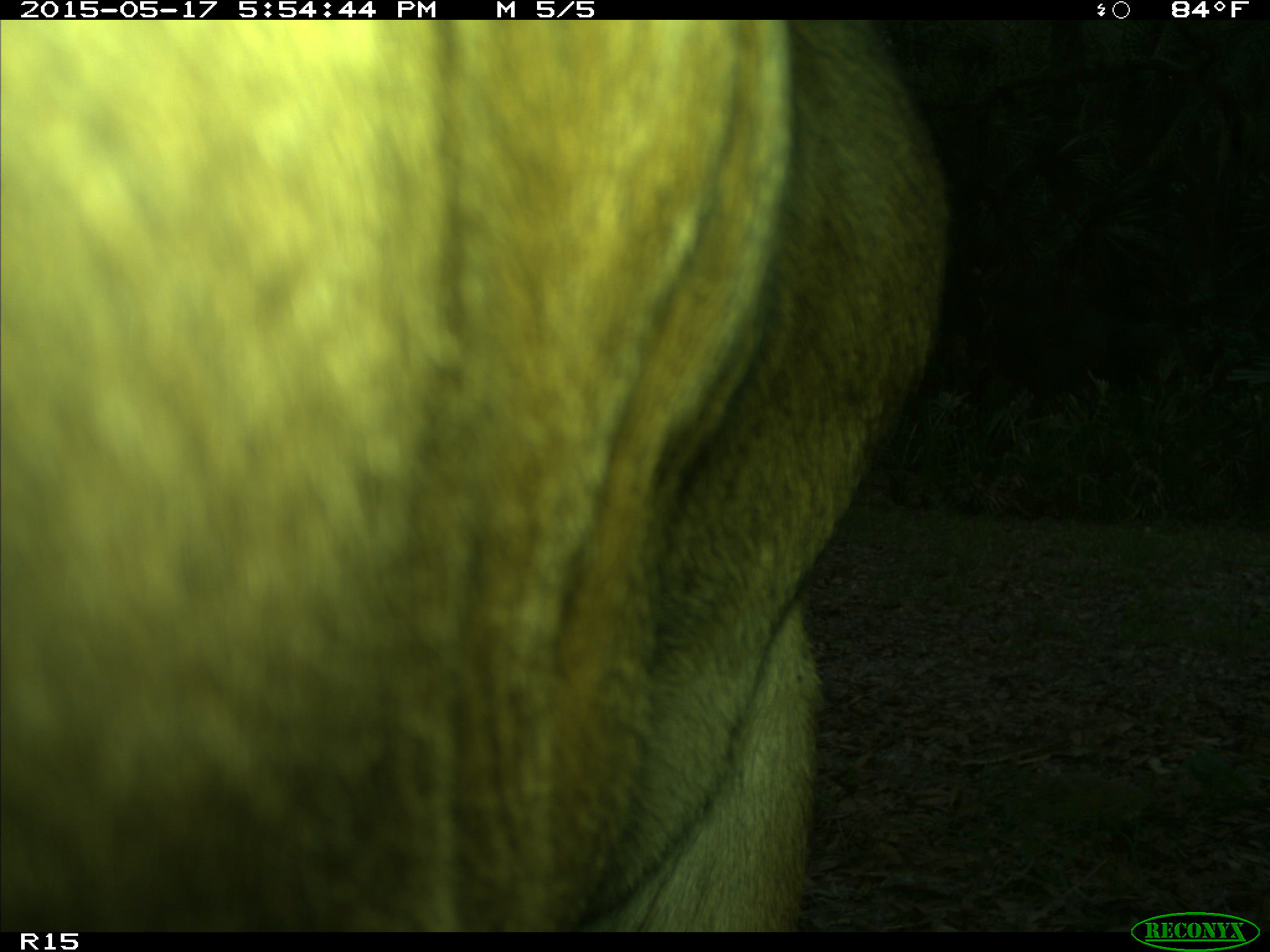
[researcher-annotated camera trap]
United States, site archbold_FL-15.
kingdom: Animalia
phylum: Chordata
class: Mammalia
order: Artiodactyla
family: Bovidae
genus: Bos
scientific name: Bos taurus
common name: domestic cow